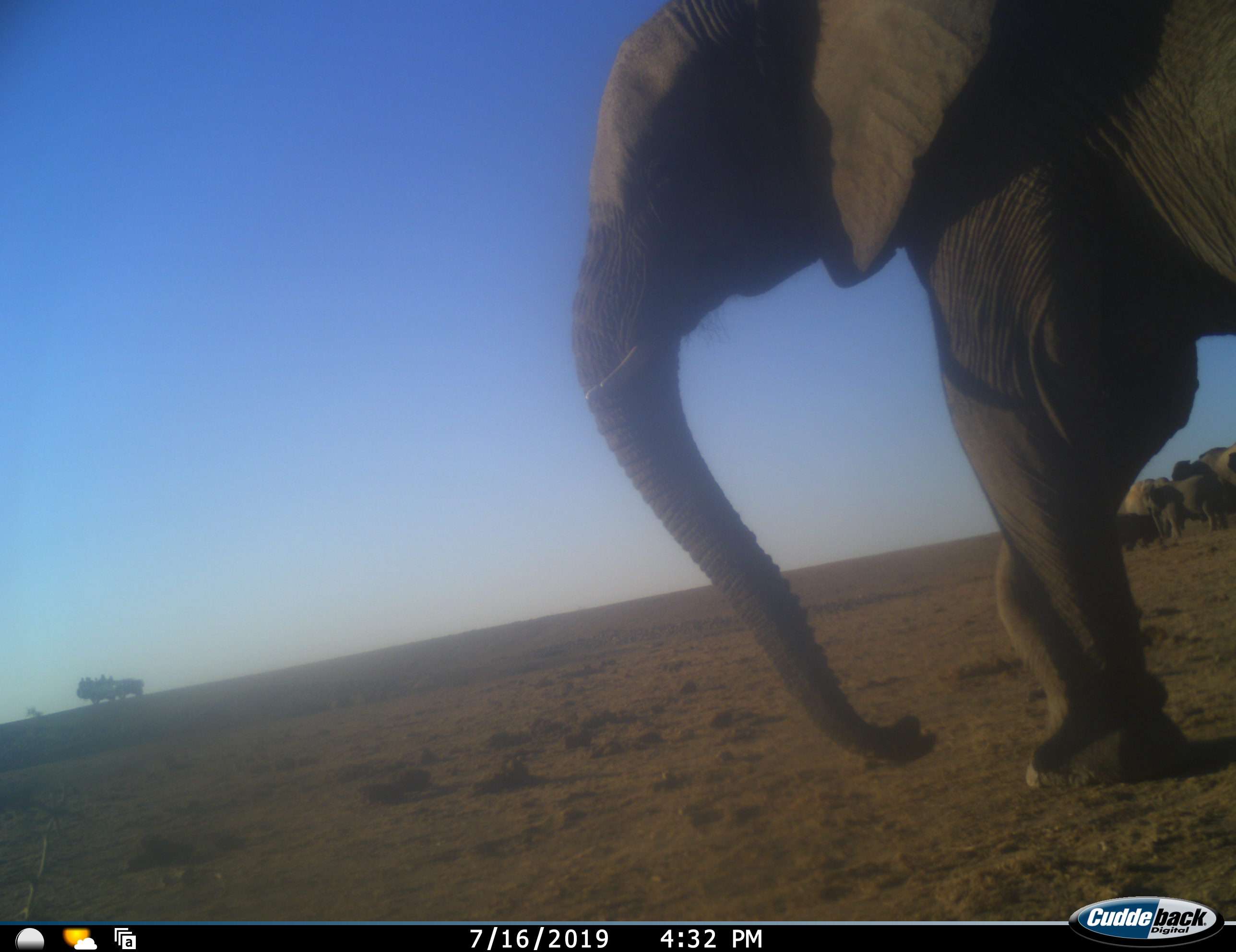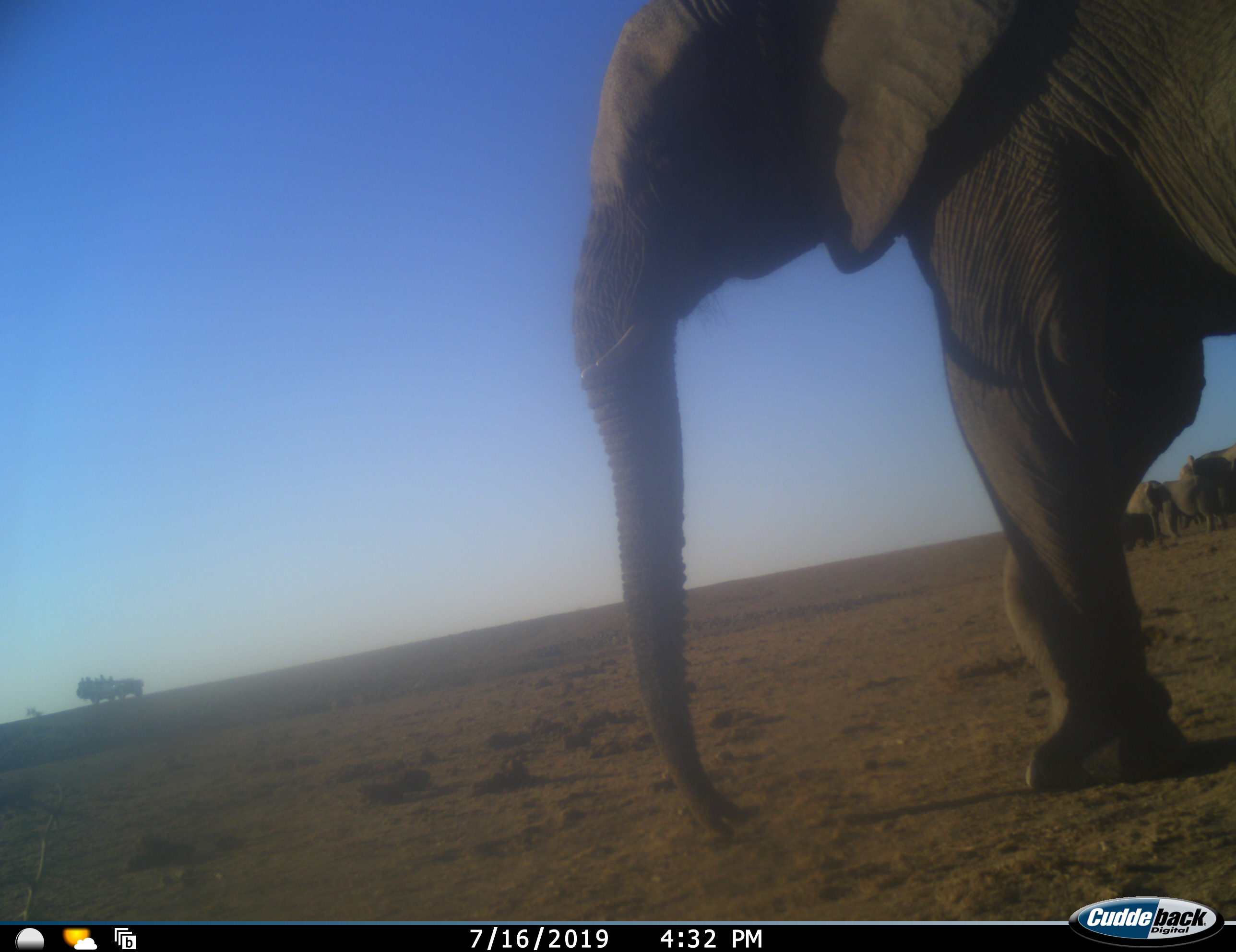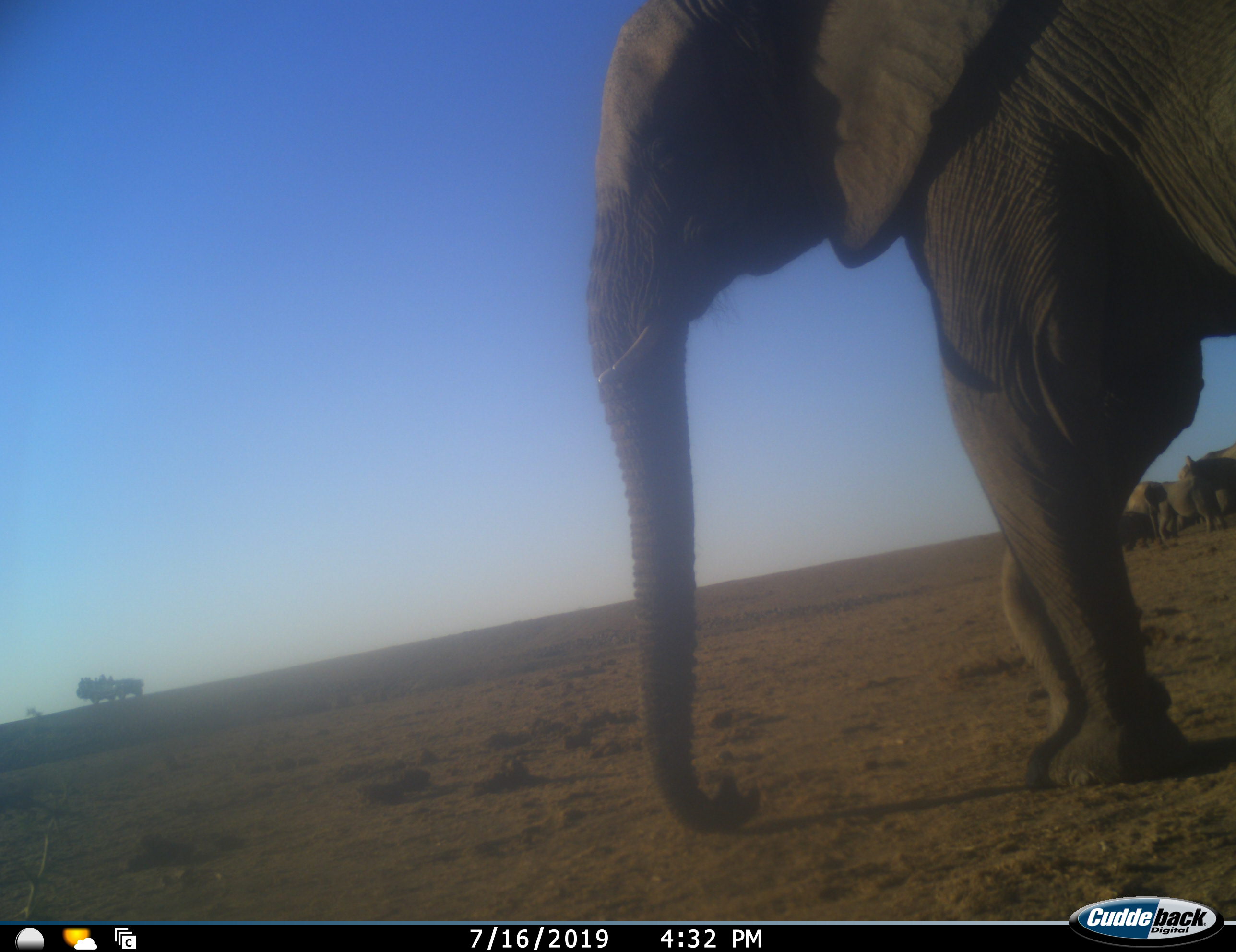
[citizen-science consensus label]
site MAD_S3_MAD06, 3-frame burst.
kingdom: Animalia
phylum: Chordata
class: Mammalia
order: Proboscidea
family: Elephantidae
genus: Loxodonta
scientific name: Loxodonta africana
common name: african bush elephant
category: elephant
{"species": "elephant (african bush elephant) (Loxodonta africana)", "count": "4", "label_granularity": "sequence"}